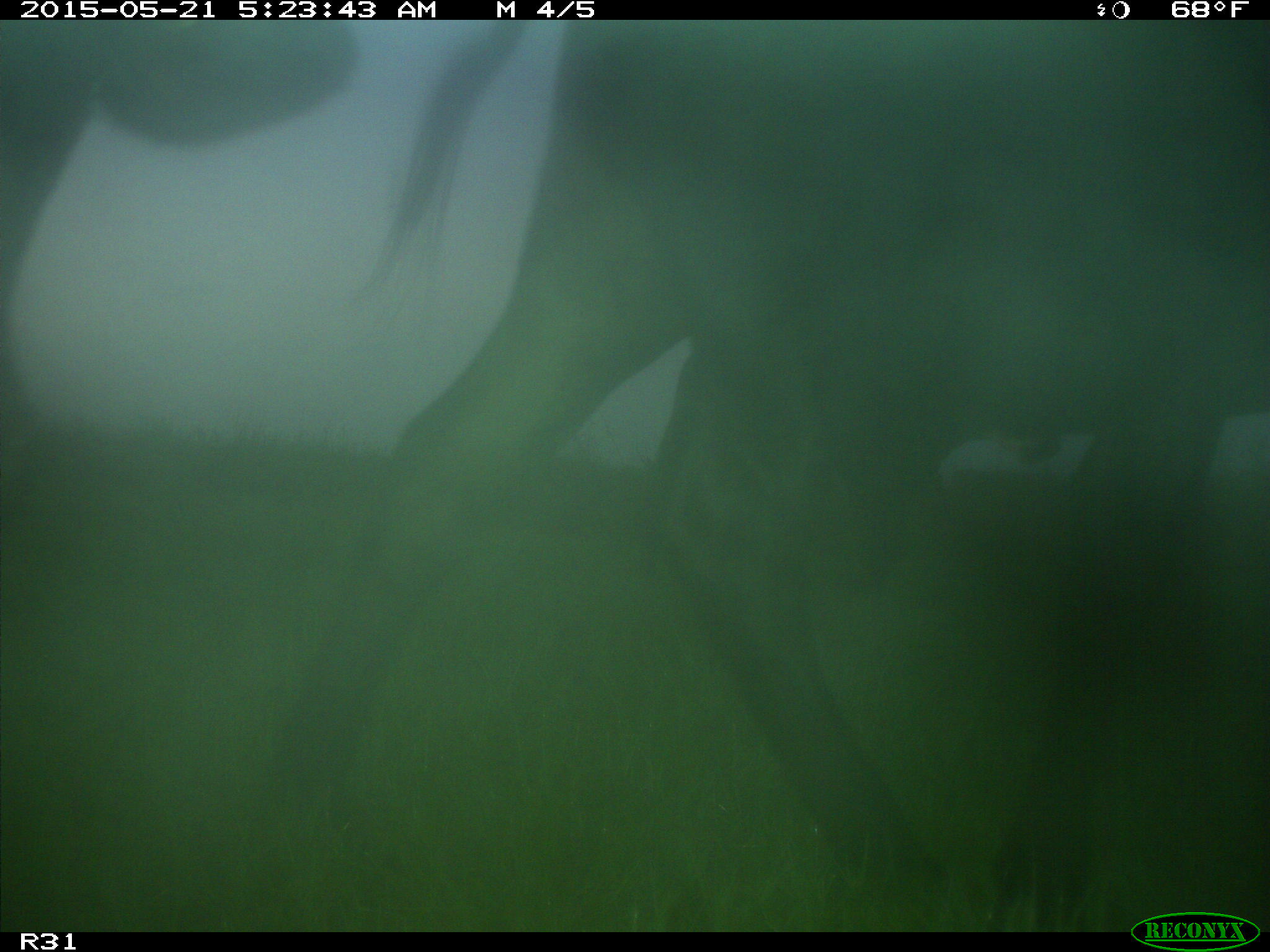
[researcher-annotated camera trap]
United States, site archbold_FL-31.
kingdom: Animalia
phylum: Chordata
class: Mammalia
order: Artiodactyla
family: Bovidae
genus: Bos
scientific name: Bos taurus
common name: domestic cow